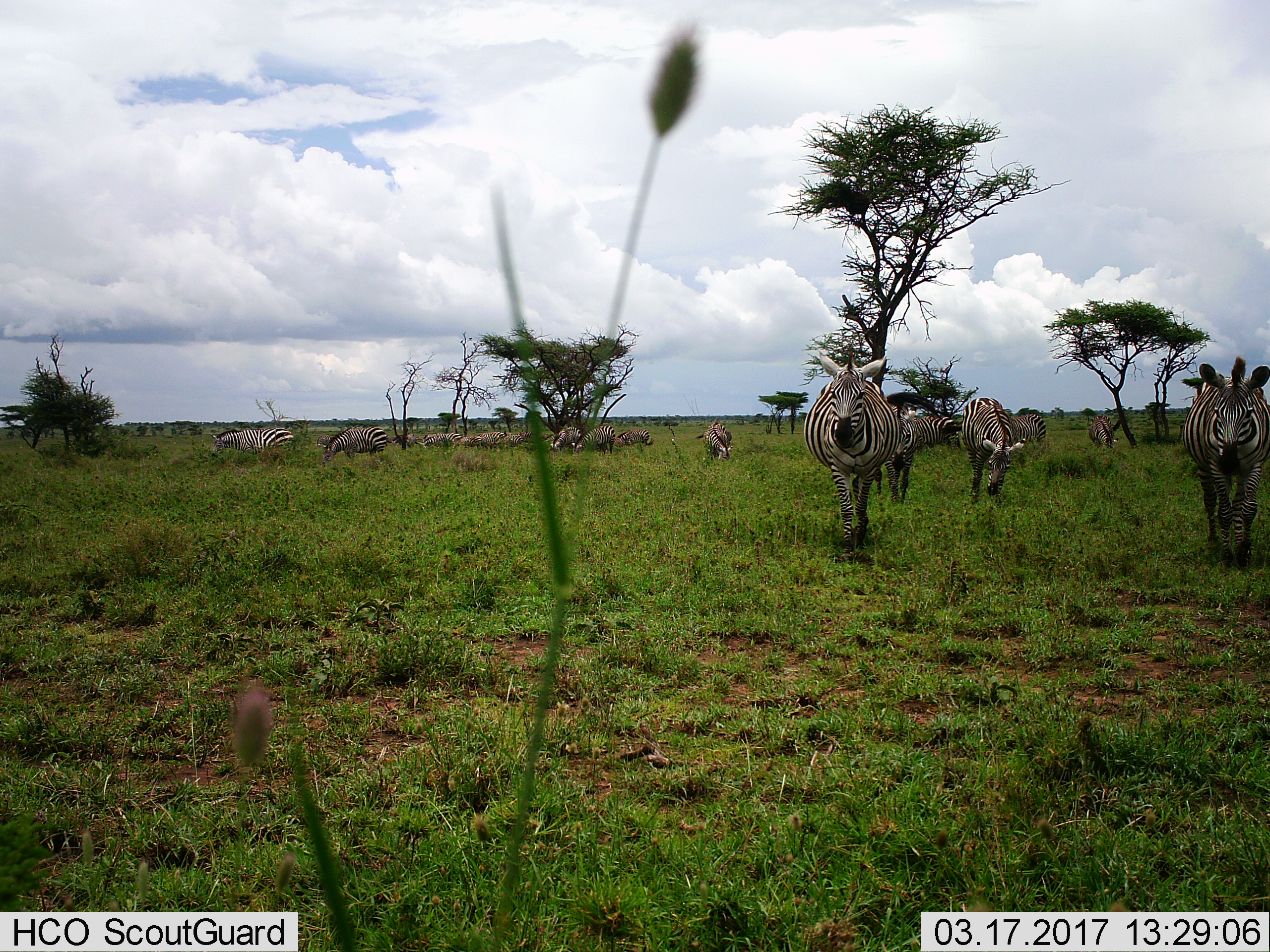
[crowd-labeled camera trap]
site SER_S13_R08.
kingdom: Animalia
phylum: Chordata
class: Mammalia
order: Perissodactyla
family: Equidae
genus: Equus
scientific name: Equus quagga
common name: plains zebra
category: zebraplains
Zebraplains (plains zebra) (Equus quagga), count 11-50. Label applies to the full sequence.